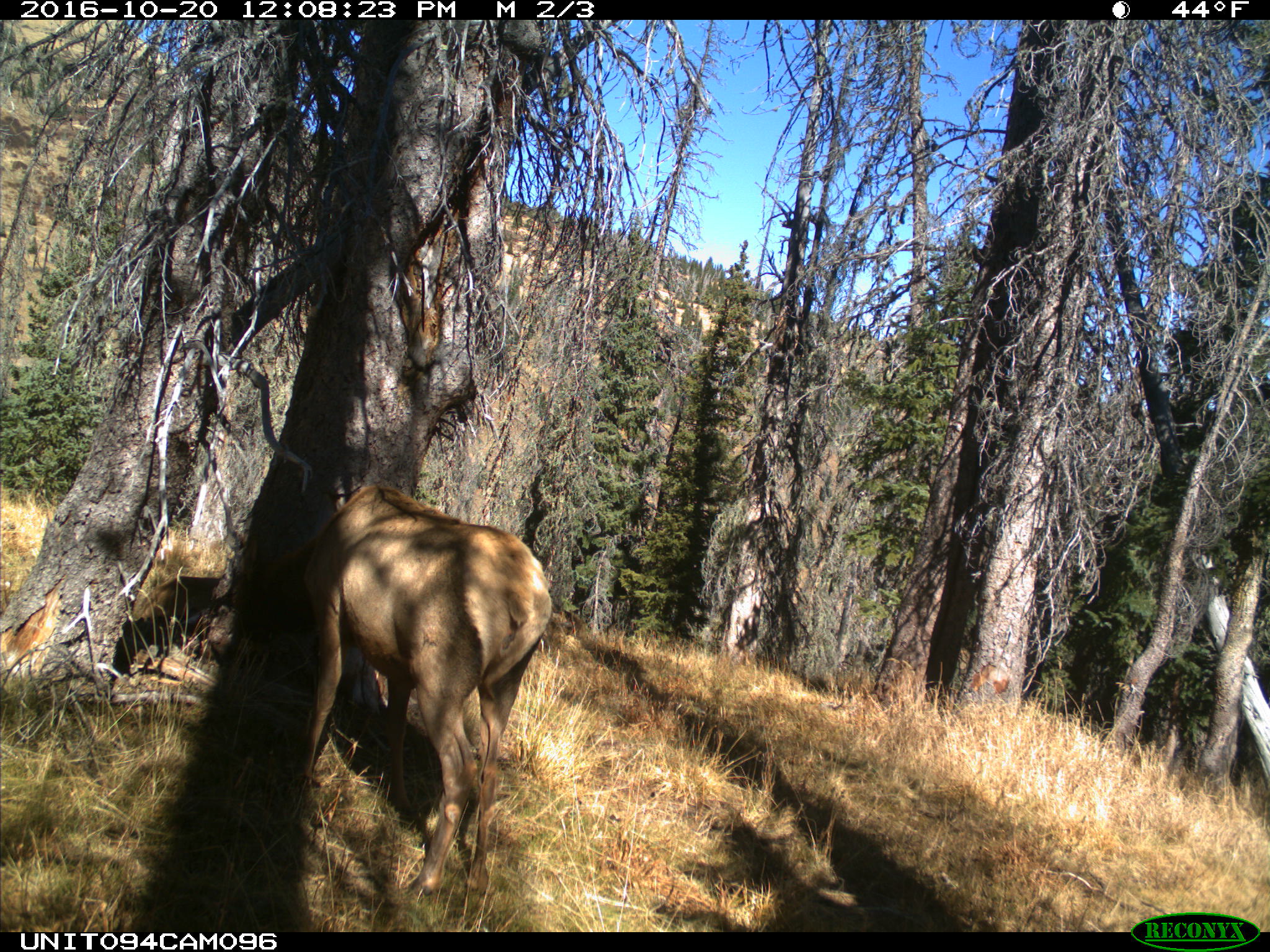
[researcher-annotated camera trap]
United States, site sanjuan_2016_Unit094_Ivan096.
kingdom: Animalia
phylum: Chordata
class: Mammalia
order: Artiodactyla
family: Cervidae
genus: Cervus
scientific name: Cervus elaphus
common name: red deer